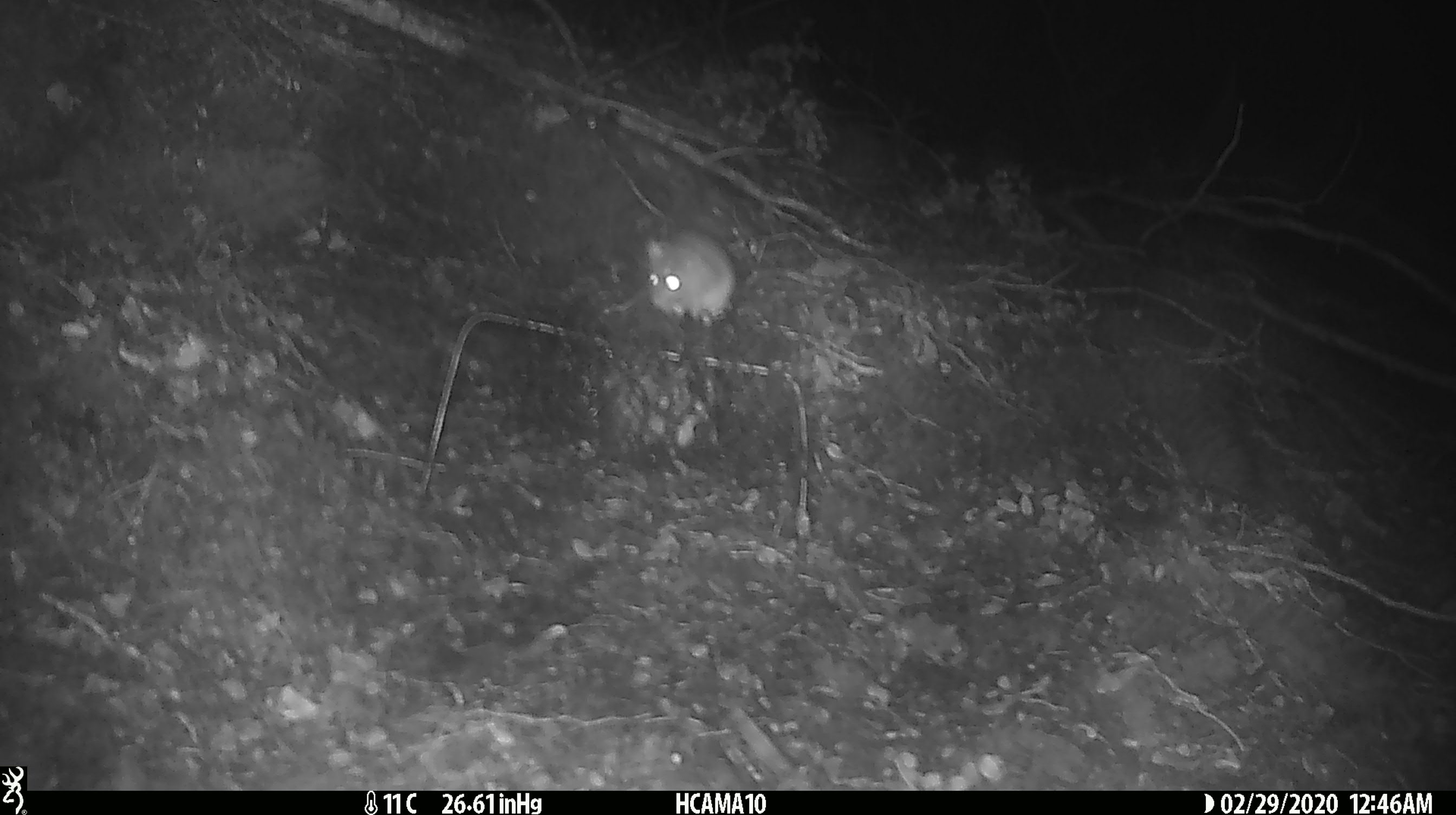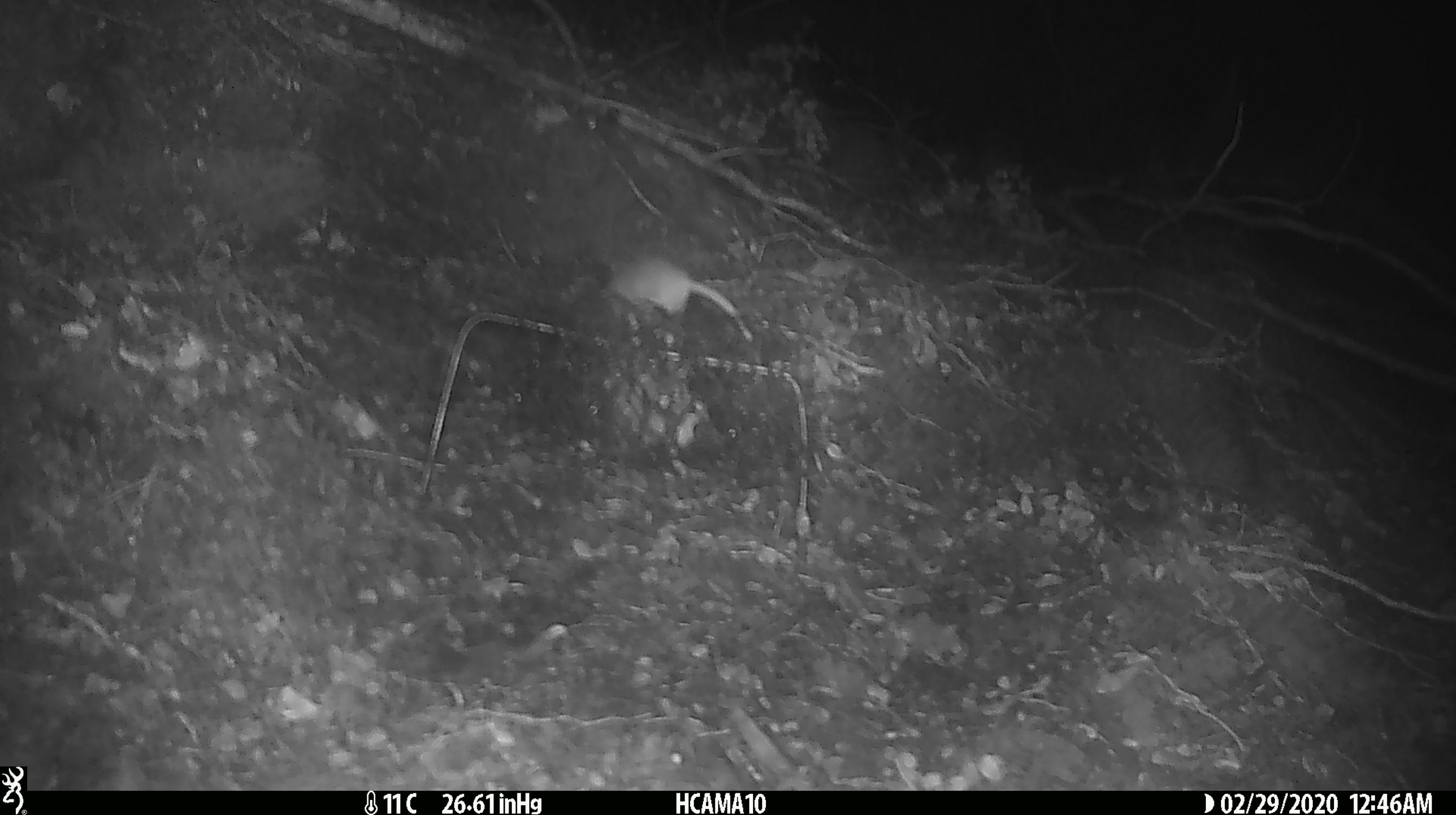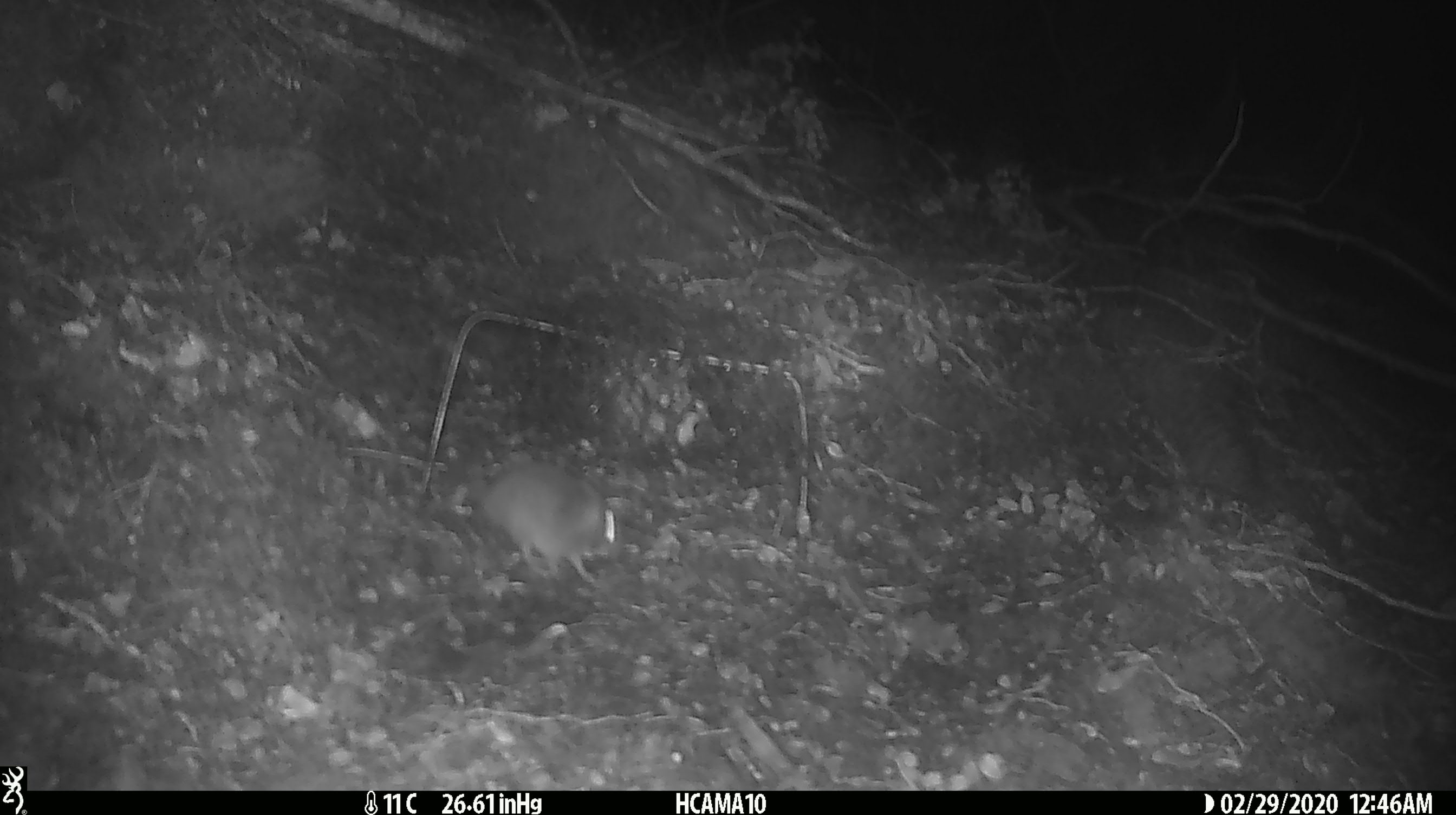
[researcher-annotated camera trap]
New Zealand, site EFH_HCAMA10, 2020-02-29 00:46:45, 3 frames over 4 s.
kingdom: Animalia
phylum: Chordata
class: Mammalia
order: Rodentia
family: Muridae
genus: Mus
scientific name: Mus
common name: mouse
Mouse (Mus).